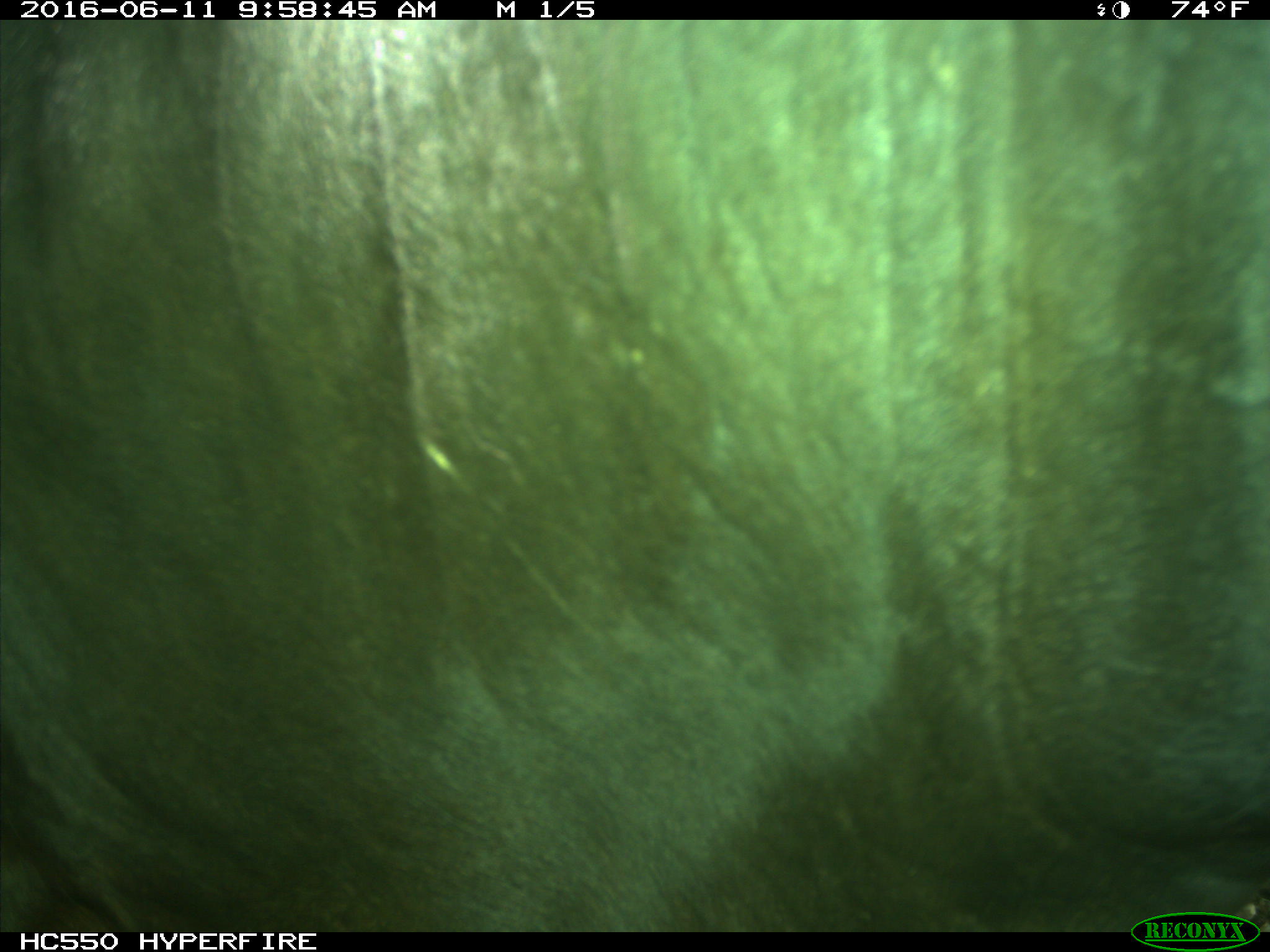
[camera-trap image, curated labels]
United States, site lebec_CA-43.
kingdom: Animalia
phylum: Chordata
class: Mammalia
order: Artiodactyla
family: Bovidae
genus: Bos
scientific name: Bos taurus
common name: domestic cow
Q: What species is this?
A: Bos taurus (domestic cow).